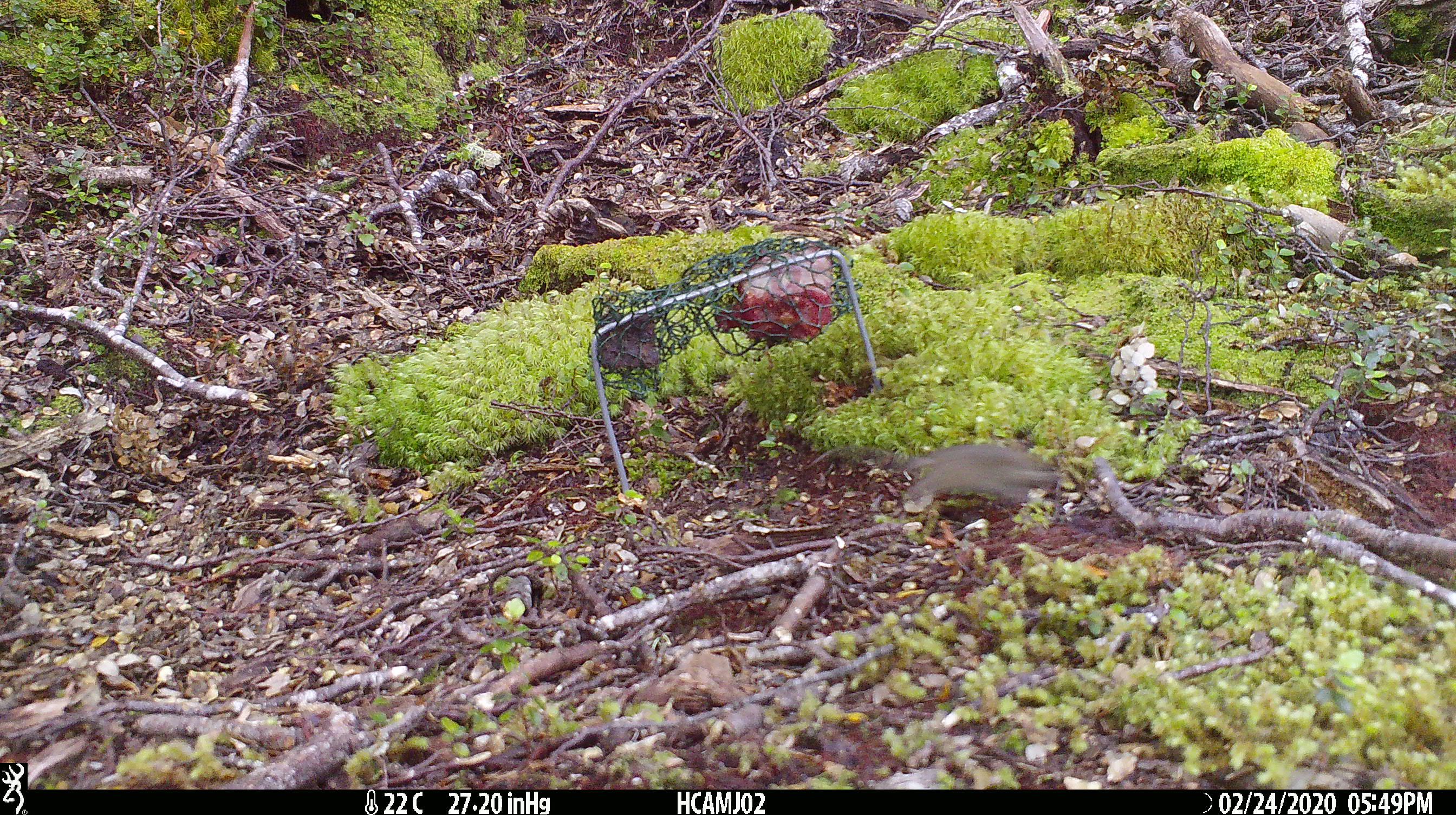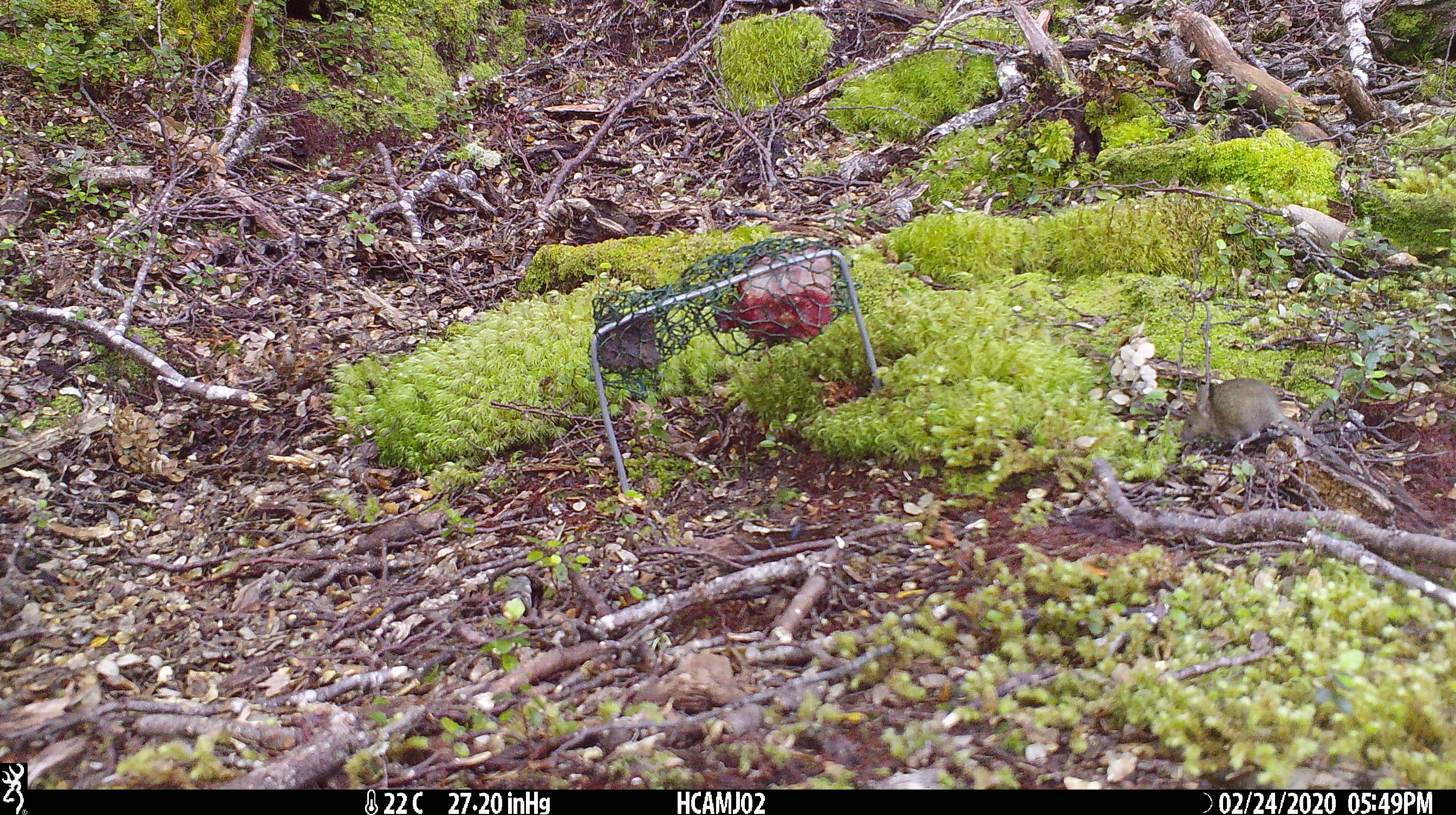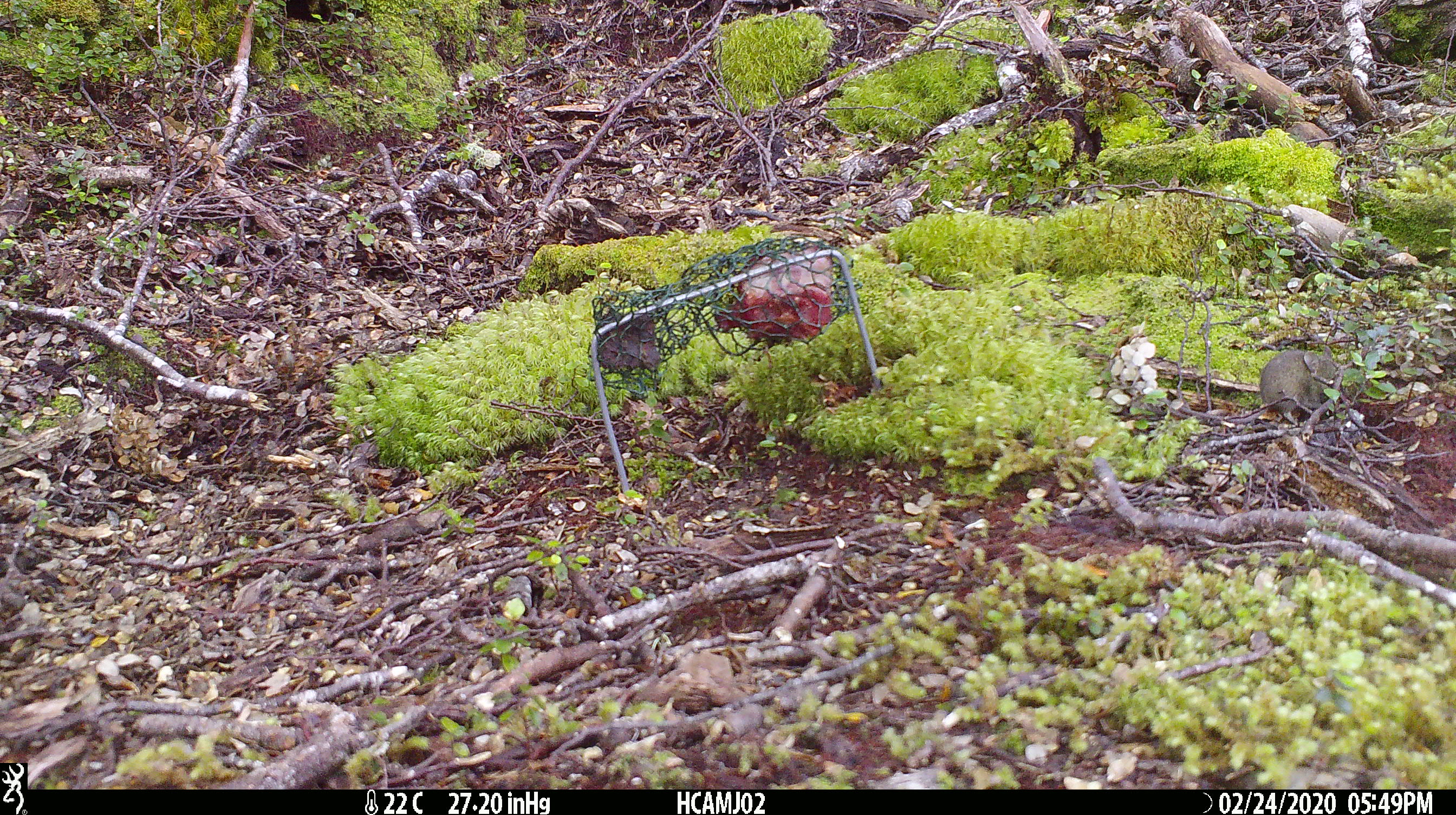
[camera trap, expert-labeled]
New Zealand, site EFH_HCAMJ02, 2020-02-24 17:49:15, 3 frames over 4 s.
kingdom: Animalia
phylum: Chordata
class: Mammalia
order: Rodentia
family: Muridae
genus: Mus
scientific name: Mus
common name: mouse